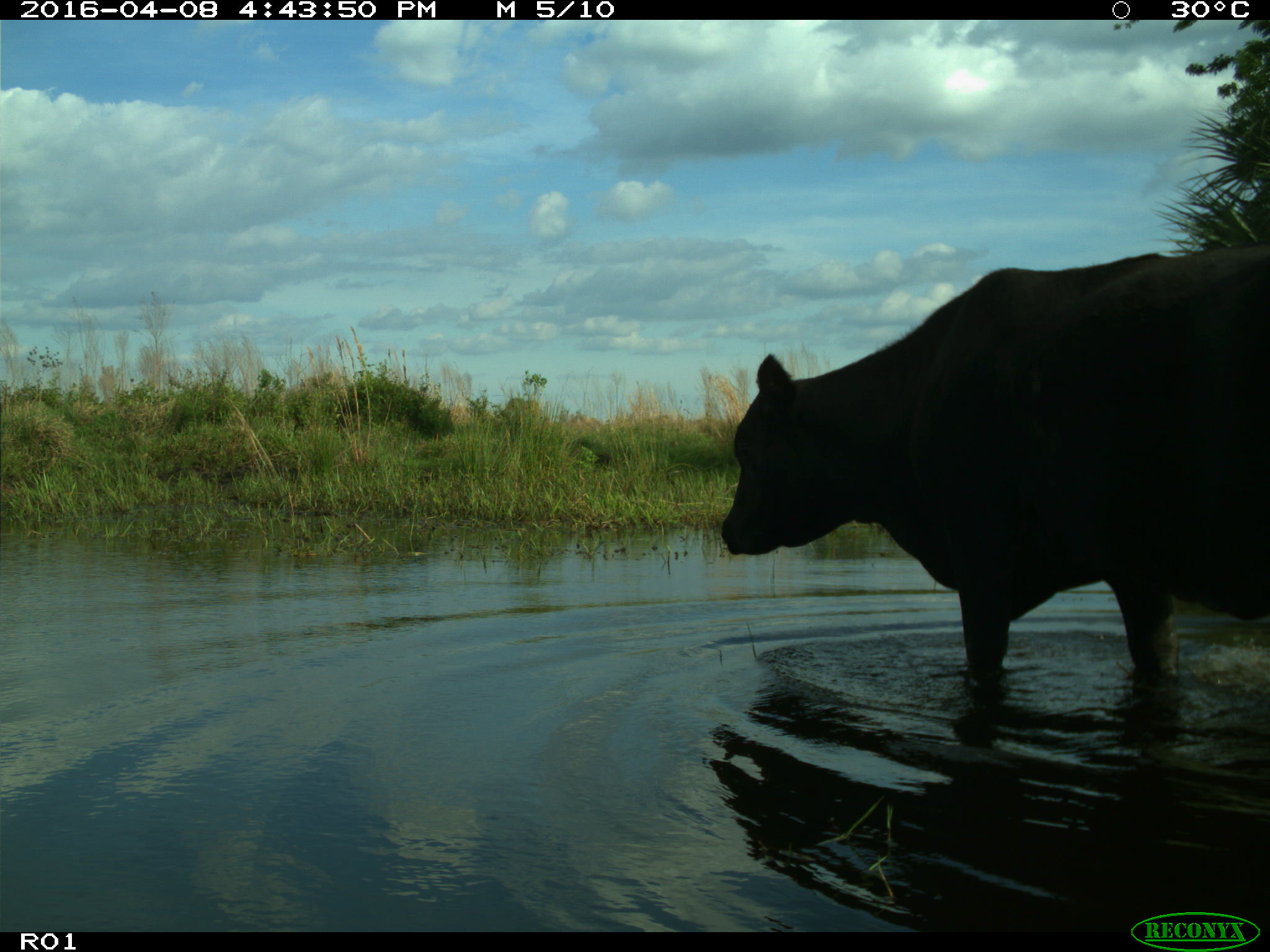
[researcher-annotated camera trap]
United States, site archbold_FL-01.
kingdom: Animalia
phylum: Chordata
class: Mammalia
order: Artiodactyla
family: Bovidae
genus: Bos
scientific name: Bos taurus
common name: domestic cow